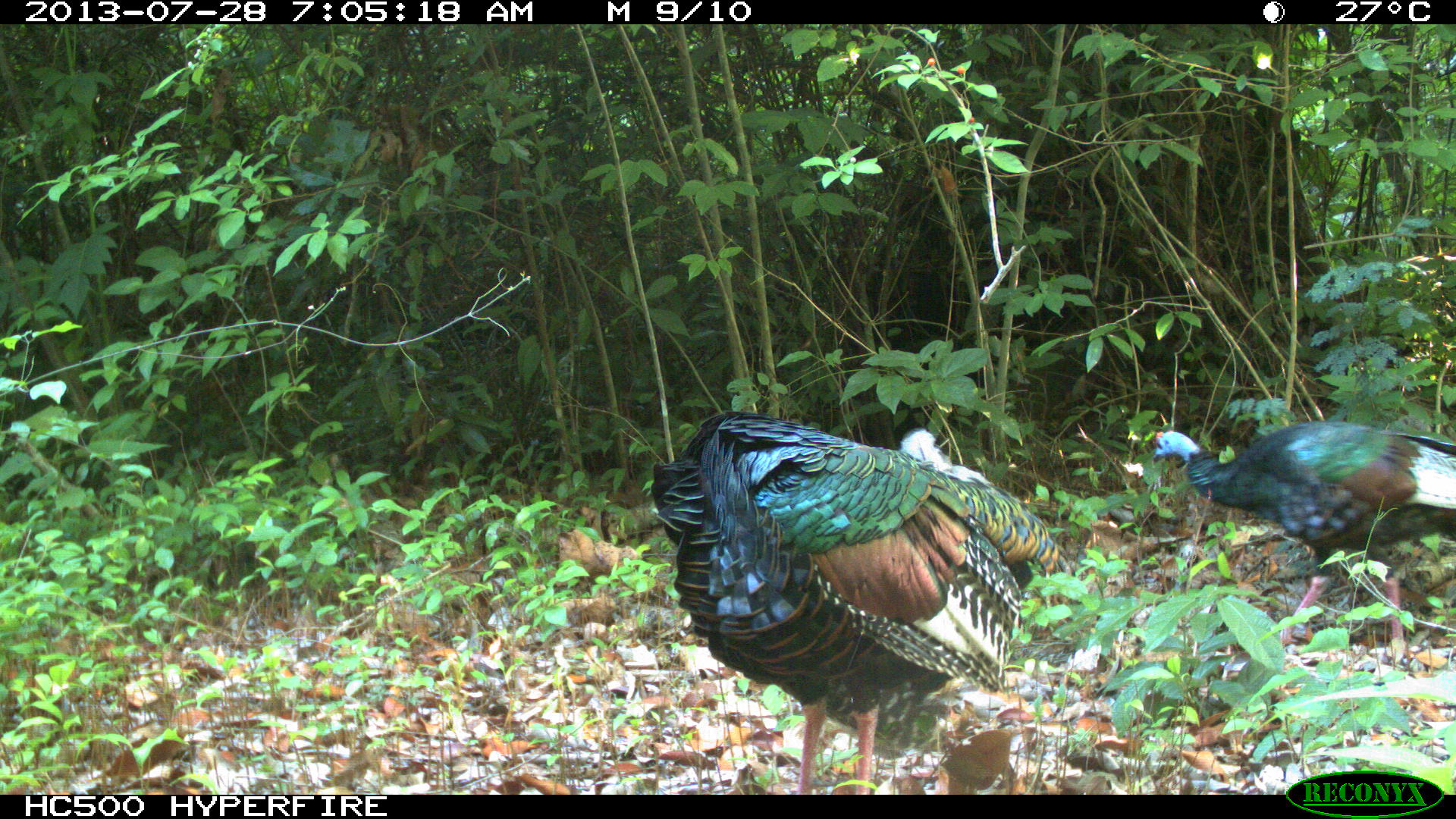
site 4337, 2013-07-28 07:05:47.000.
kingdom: Animalia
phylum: Chordata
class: Aves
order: Galliformes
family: Phasianidae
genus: Meleagris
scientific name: Meleagris ocellata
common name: ocellated turkey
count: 2